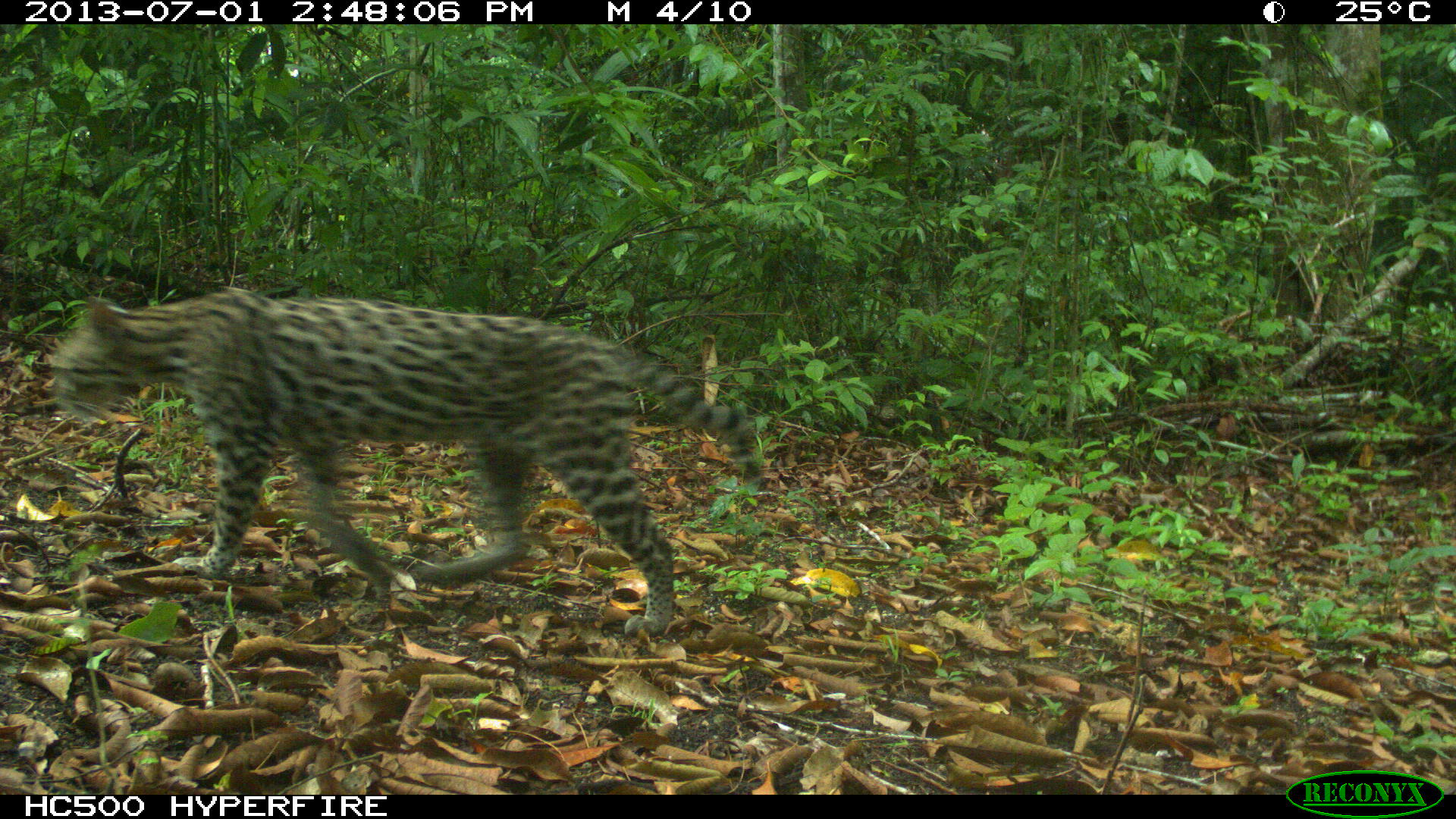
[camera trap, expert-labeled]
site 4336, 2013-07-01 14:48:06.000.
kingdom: Animalia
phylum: Chordata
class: Mammalia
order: Carnivora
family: Felidae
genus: Leopardus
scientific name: Leopardus pardalis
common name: ocelot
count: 1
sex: female